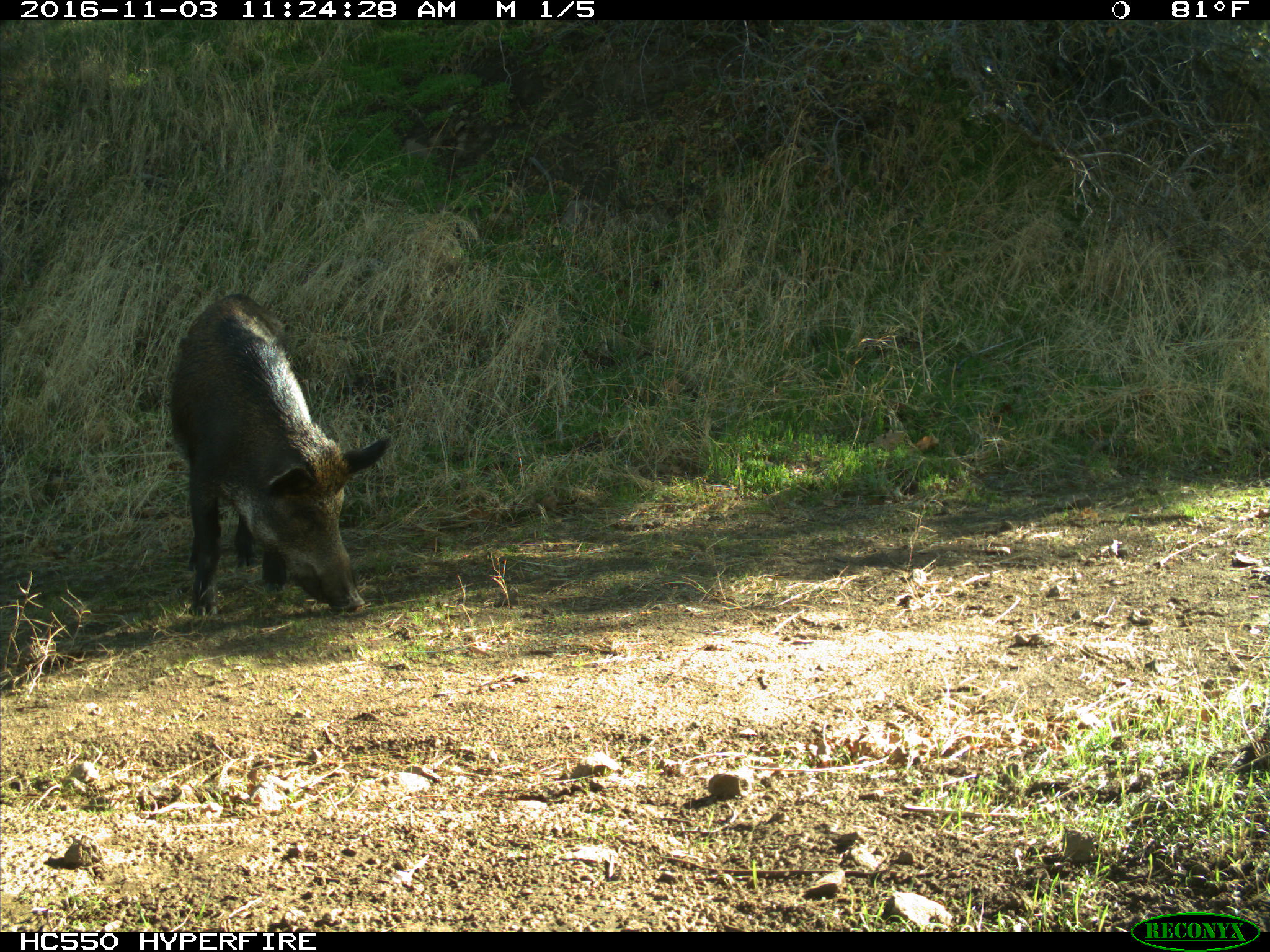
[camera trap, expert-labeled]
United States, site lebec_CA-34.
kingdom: Animalia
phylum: Chordata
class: Mammalia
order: Artiodactyla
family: Suidae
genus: Sus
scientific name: Sus scrofa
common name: wild boar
Sus scrofa (wild boar).